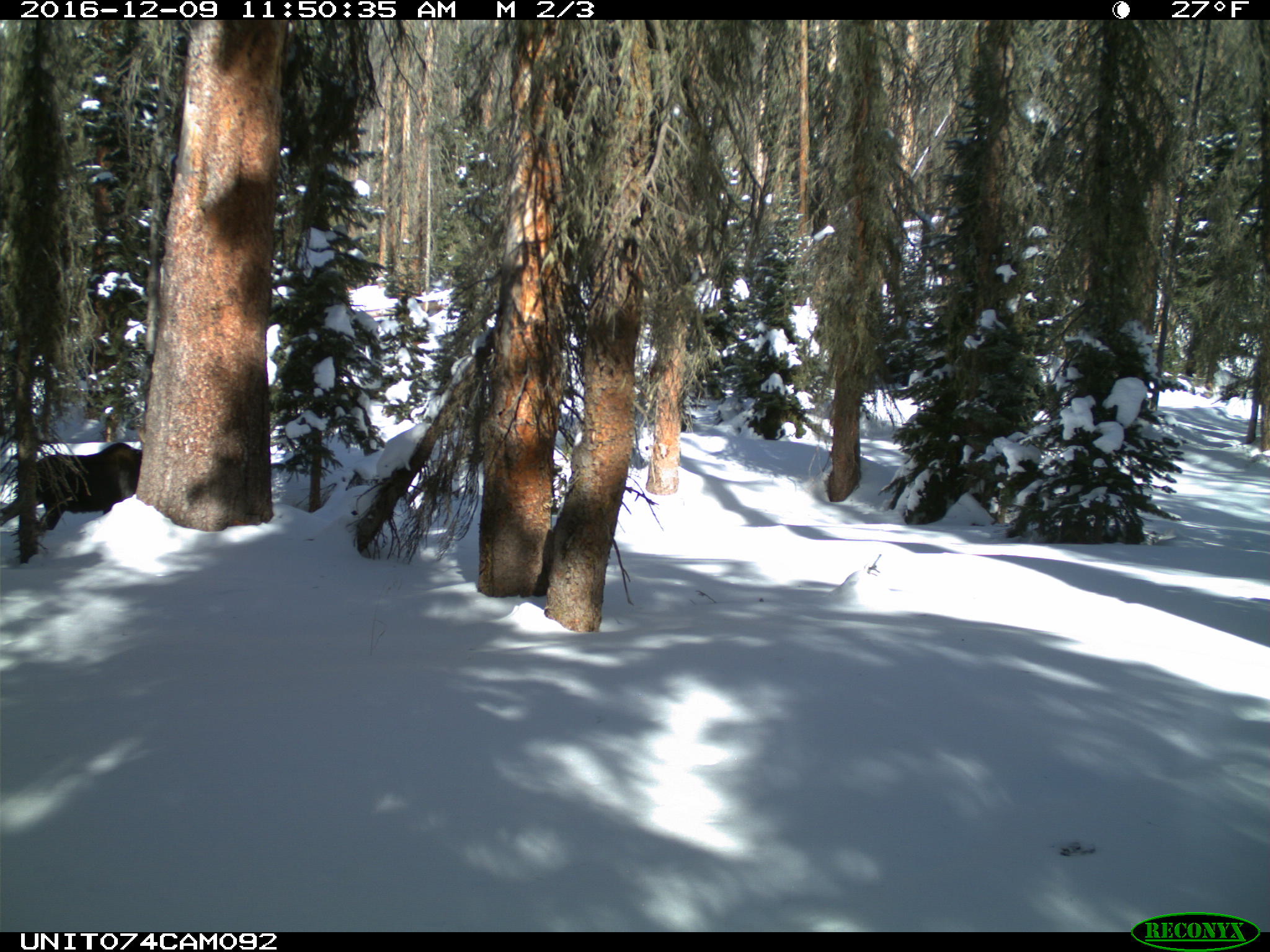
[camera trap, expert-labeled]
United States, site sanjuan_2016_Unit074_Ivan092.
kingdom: Animalia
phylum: Chordata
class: Mammalia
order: Artiodactyla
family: Cervidae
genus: Alces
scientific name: Alces alces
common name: moose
Alces alces (moose).